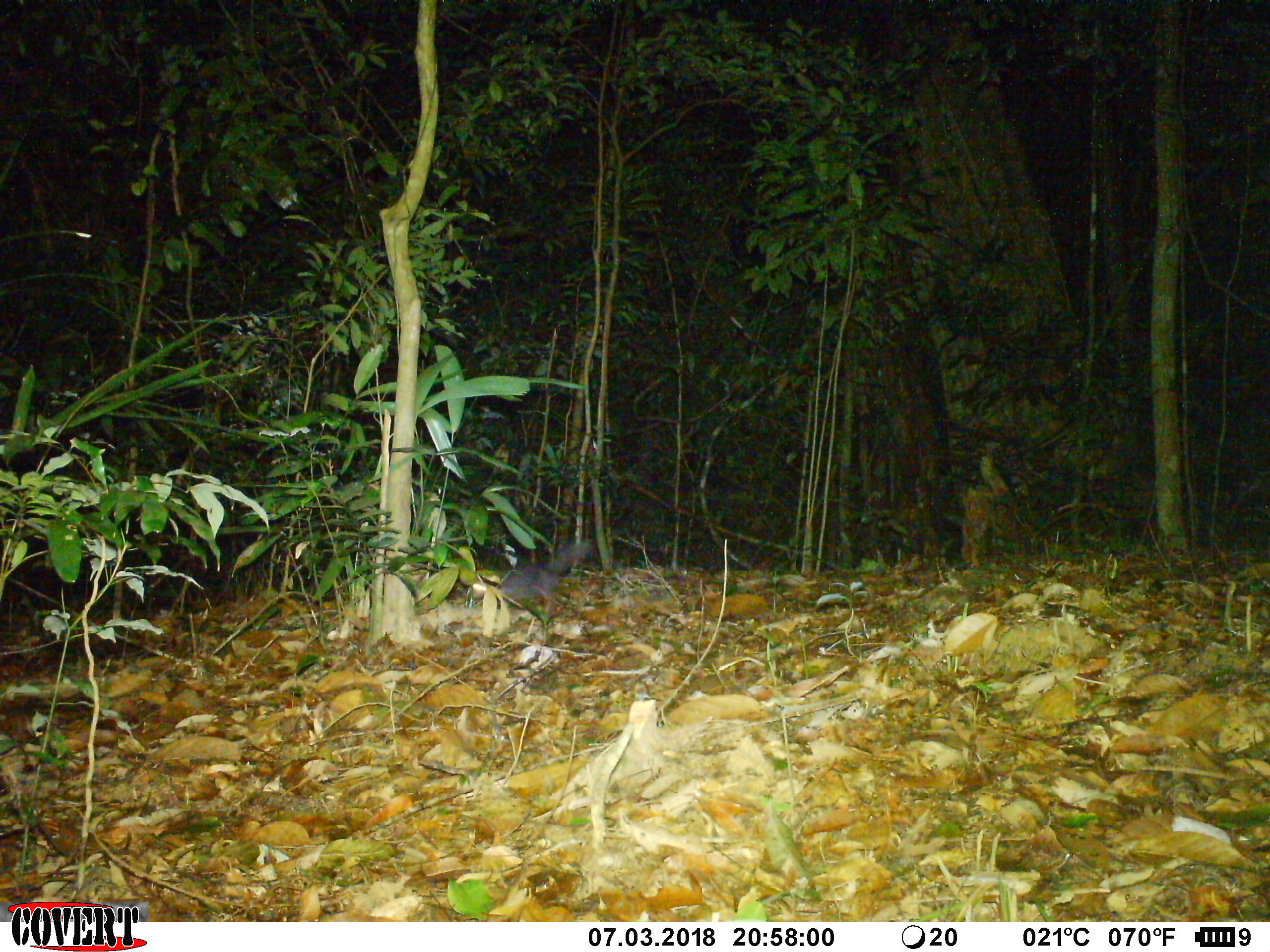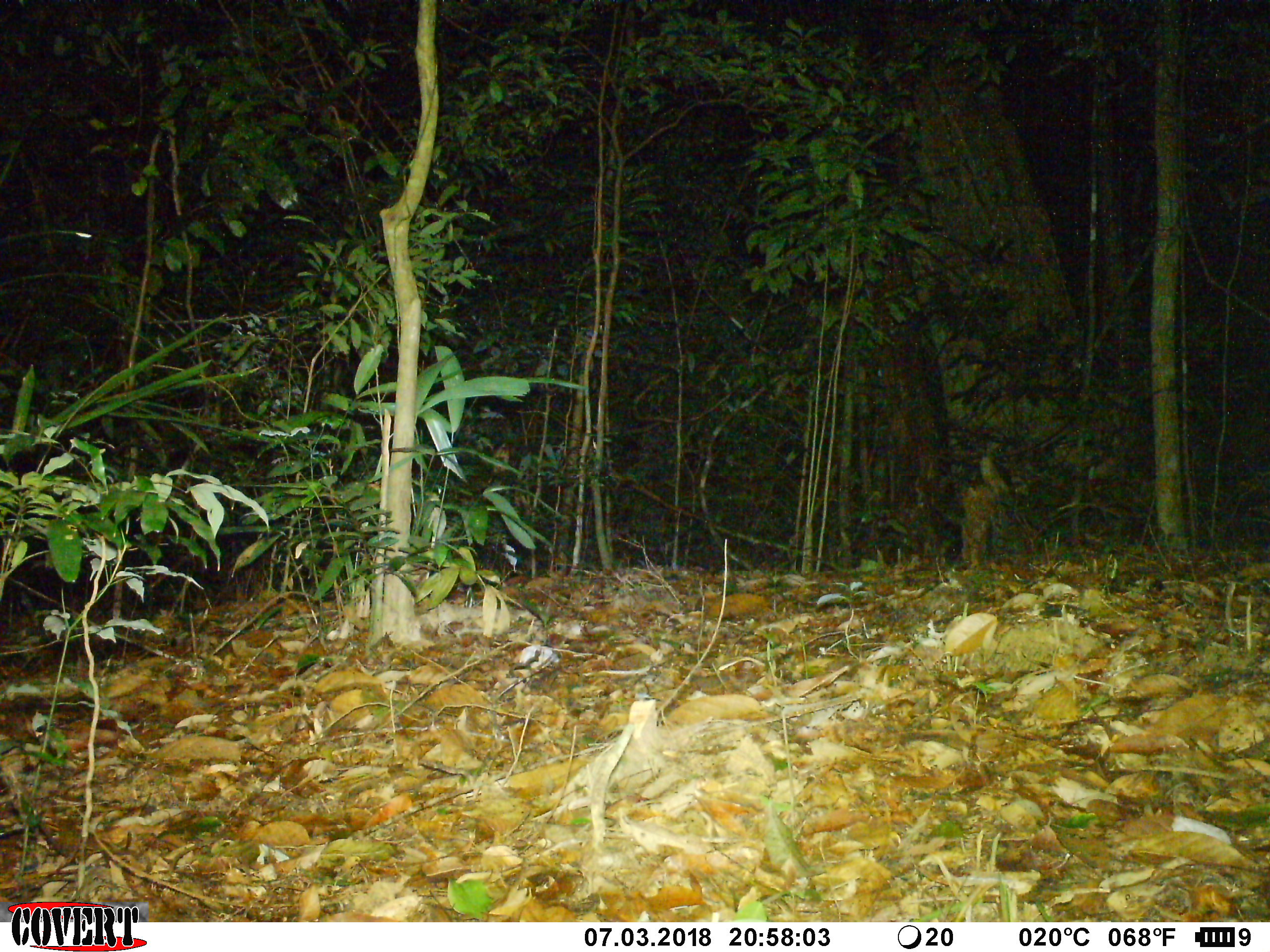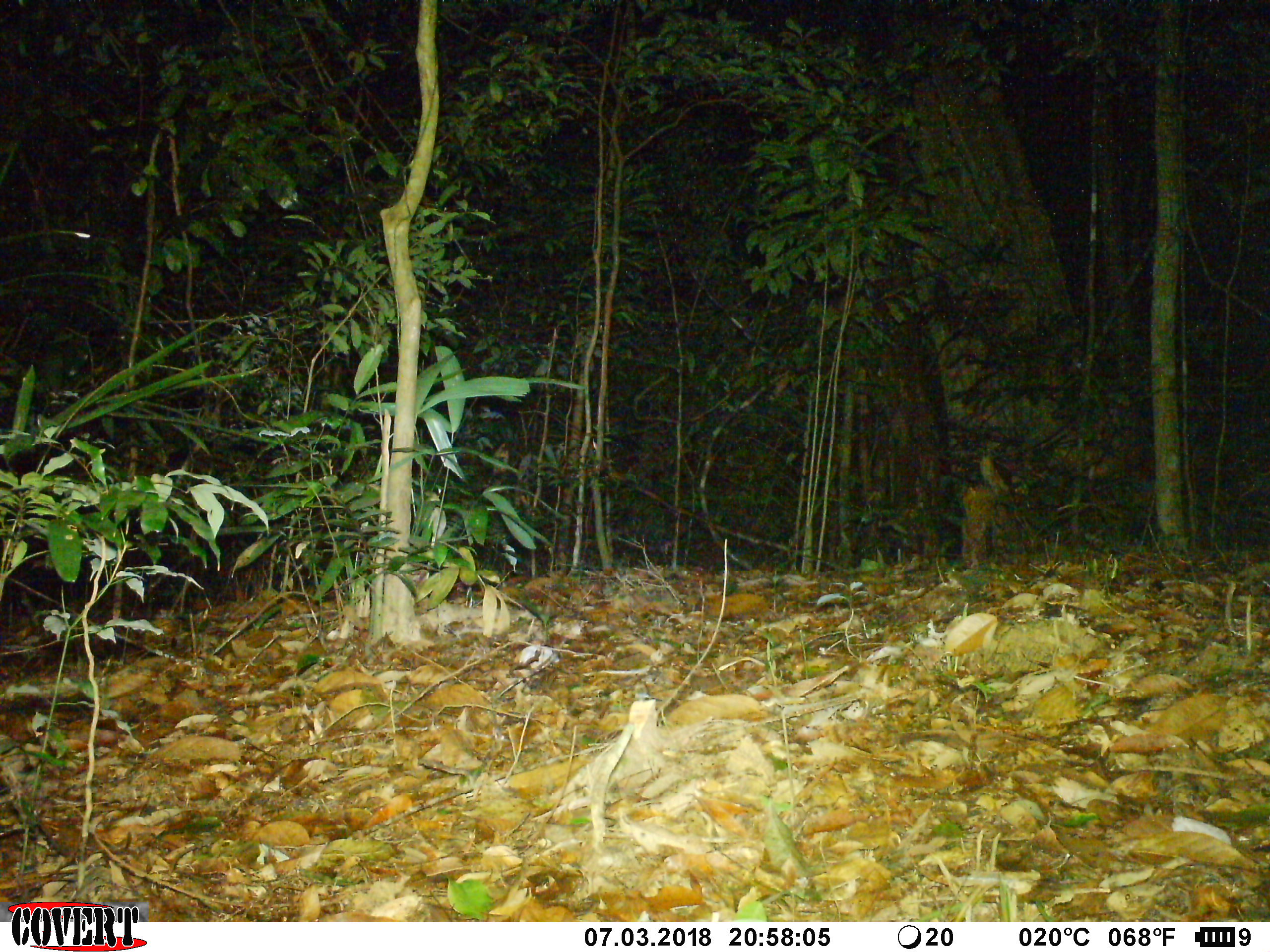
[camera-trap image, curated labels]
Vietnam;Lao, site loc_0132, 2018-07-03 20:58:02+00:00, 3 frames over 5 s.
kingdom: Animalia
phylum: Chordata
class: Mammalia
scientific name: Mammalia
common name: mammal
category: unidentified small mammal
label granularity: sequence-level